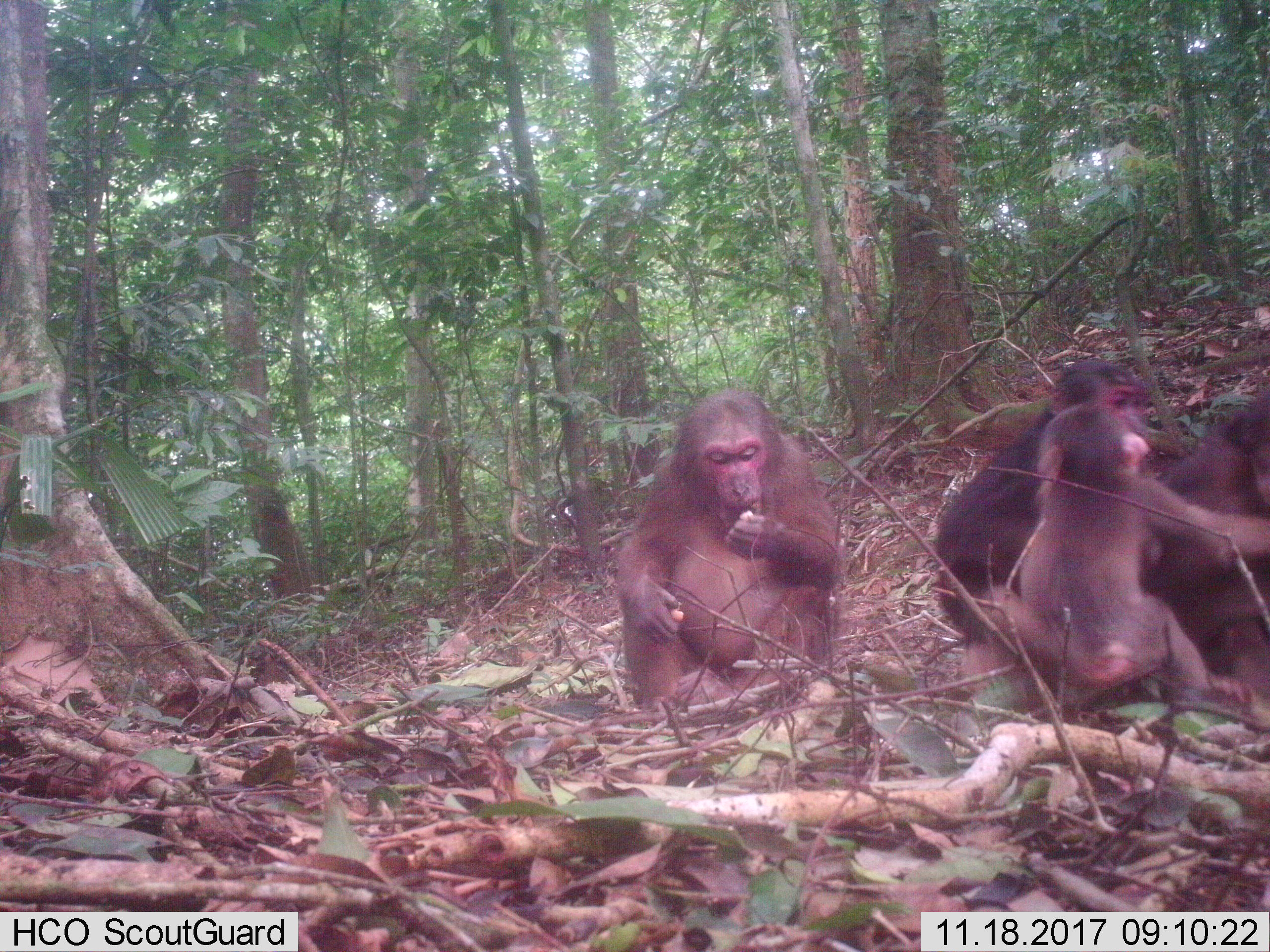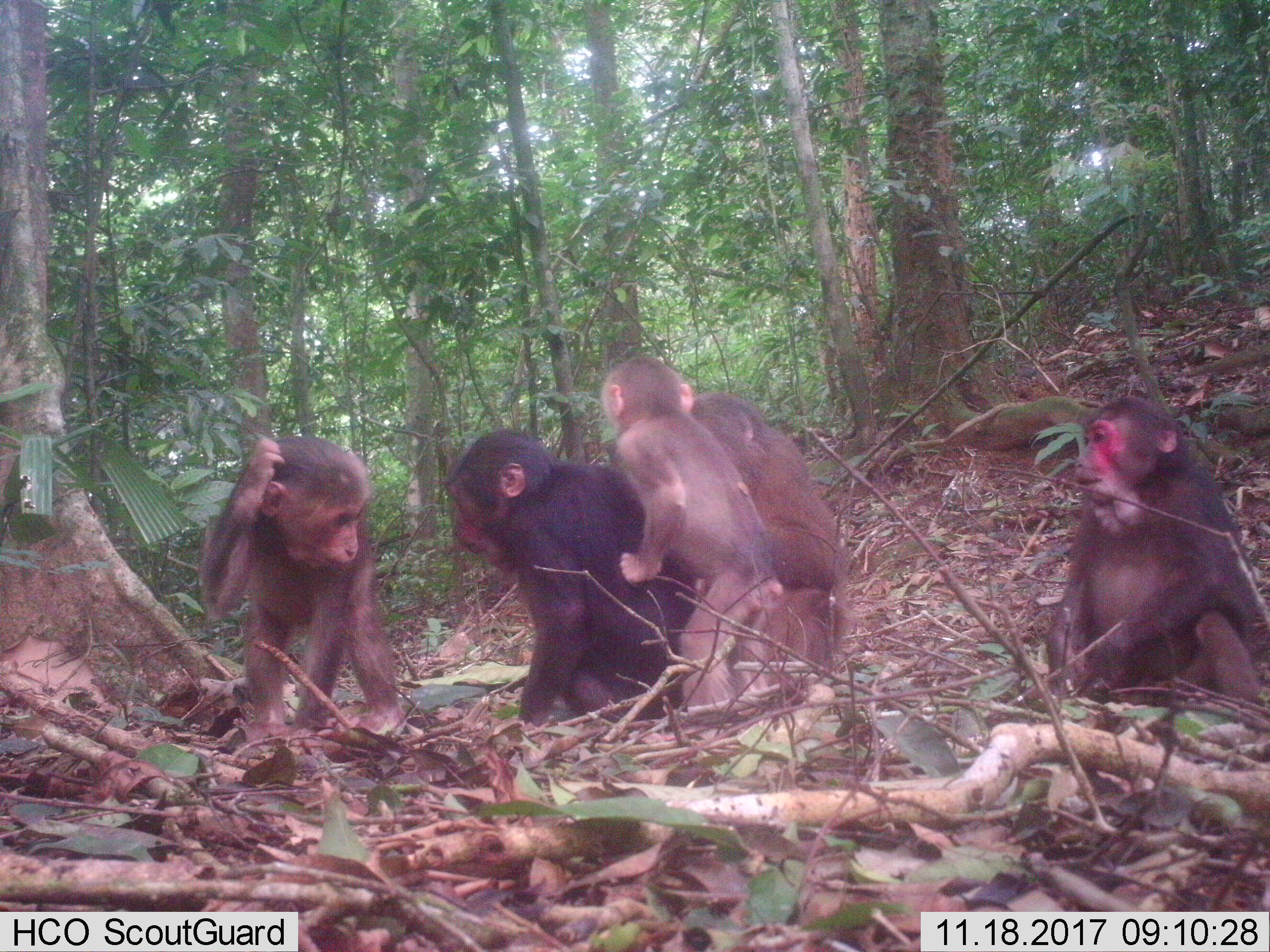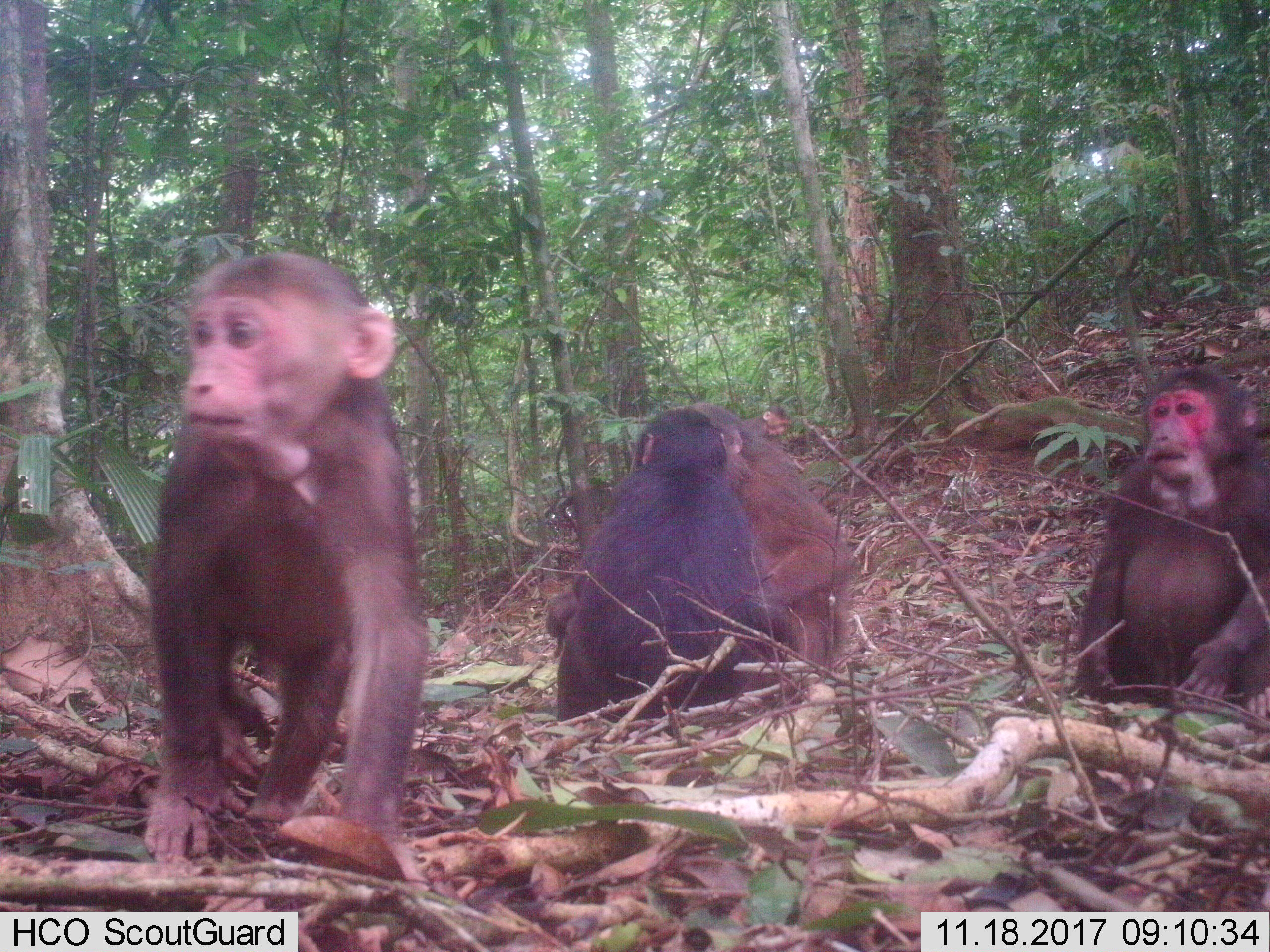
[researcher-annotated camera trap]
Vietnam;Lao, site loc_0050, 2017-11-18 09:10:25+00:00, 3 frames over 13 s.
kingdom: Animalia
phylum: Chordata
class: Mammalia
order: Primates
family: Cercopithecidae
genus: Macaca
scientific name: Macaca arctoides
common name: stump-tailed macaque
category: stump tailed macaque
Stump tailed macaque (stump-tailed macaque) (Macaca arctoides). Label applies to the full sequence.